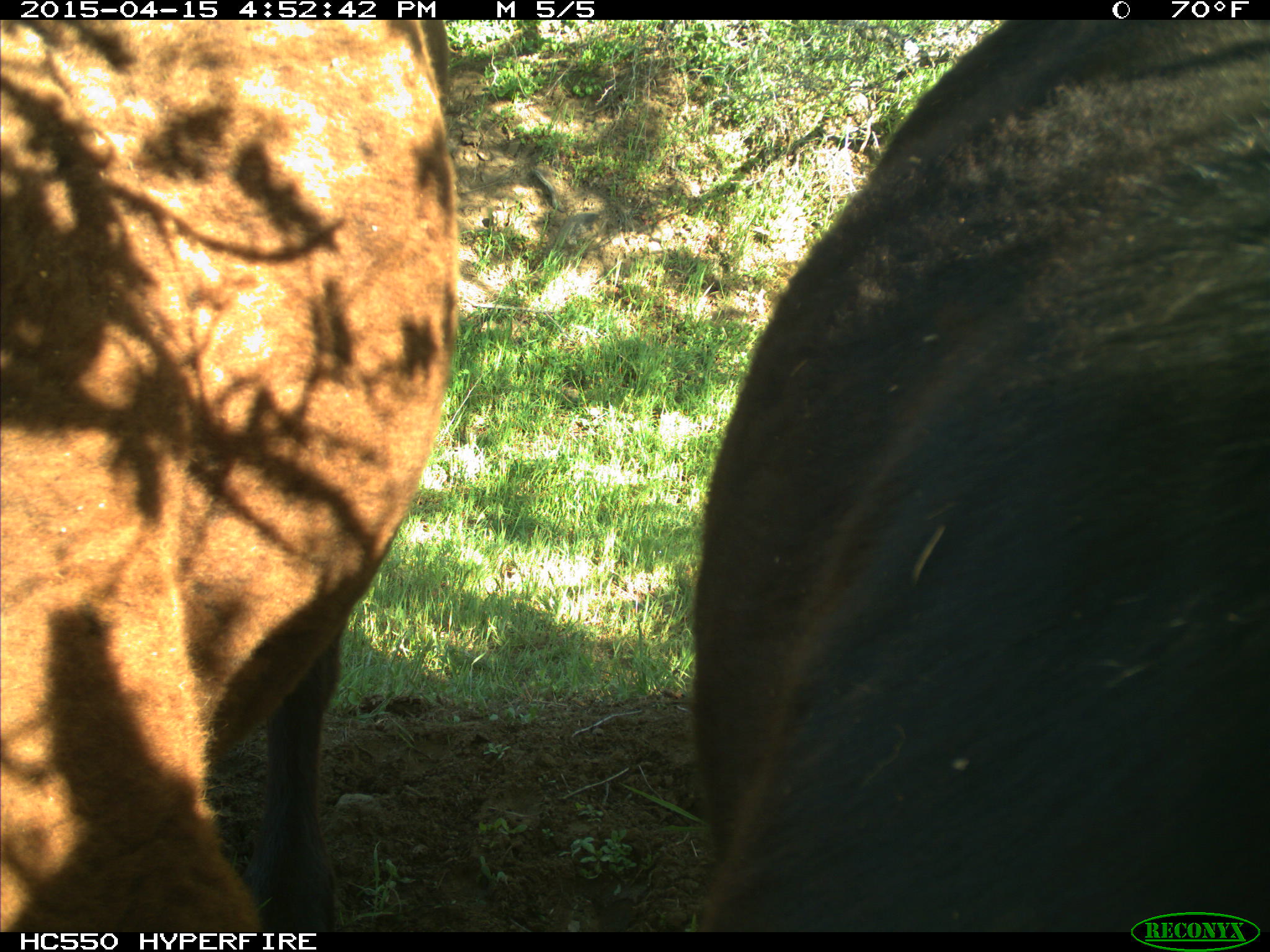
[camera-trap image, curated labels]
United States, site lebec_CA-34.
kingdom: Animalia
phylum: Chordata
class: Mammalia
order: Artiodactyla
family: Bovidae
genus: Bos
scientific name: Bos taurus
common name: domestic cow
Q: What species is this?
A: Bos taurus (domestic cow).